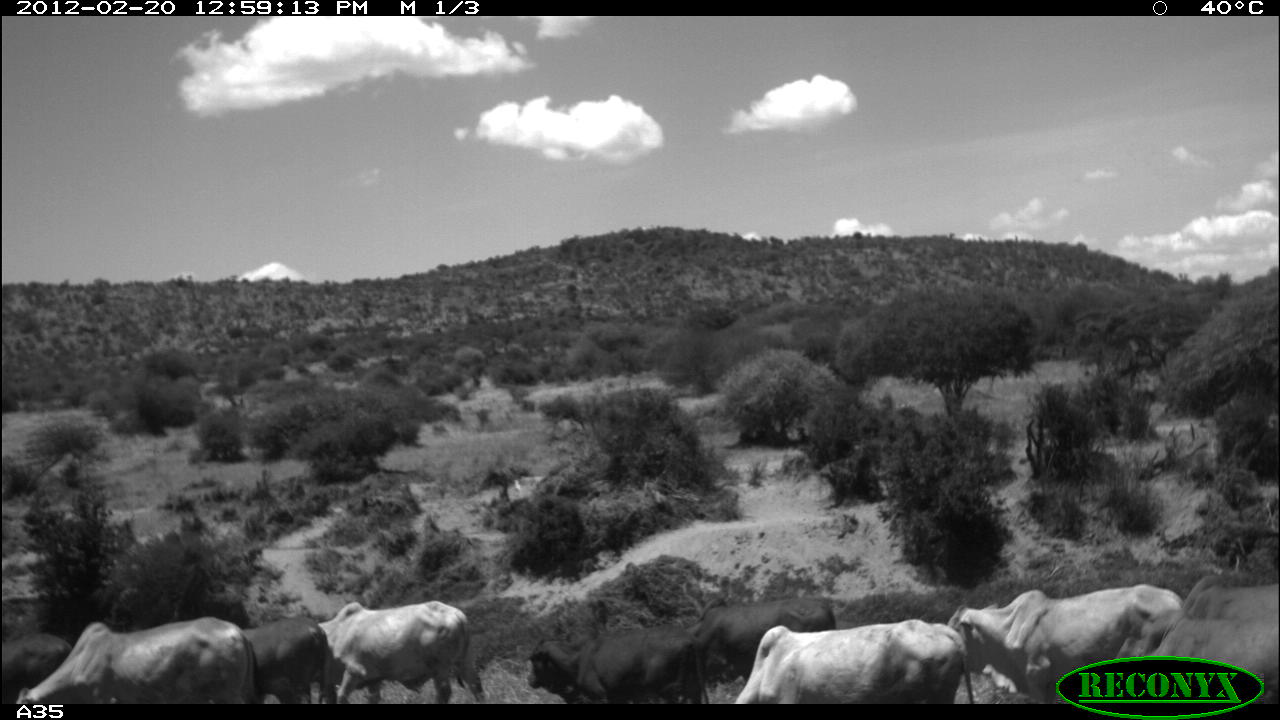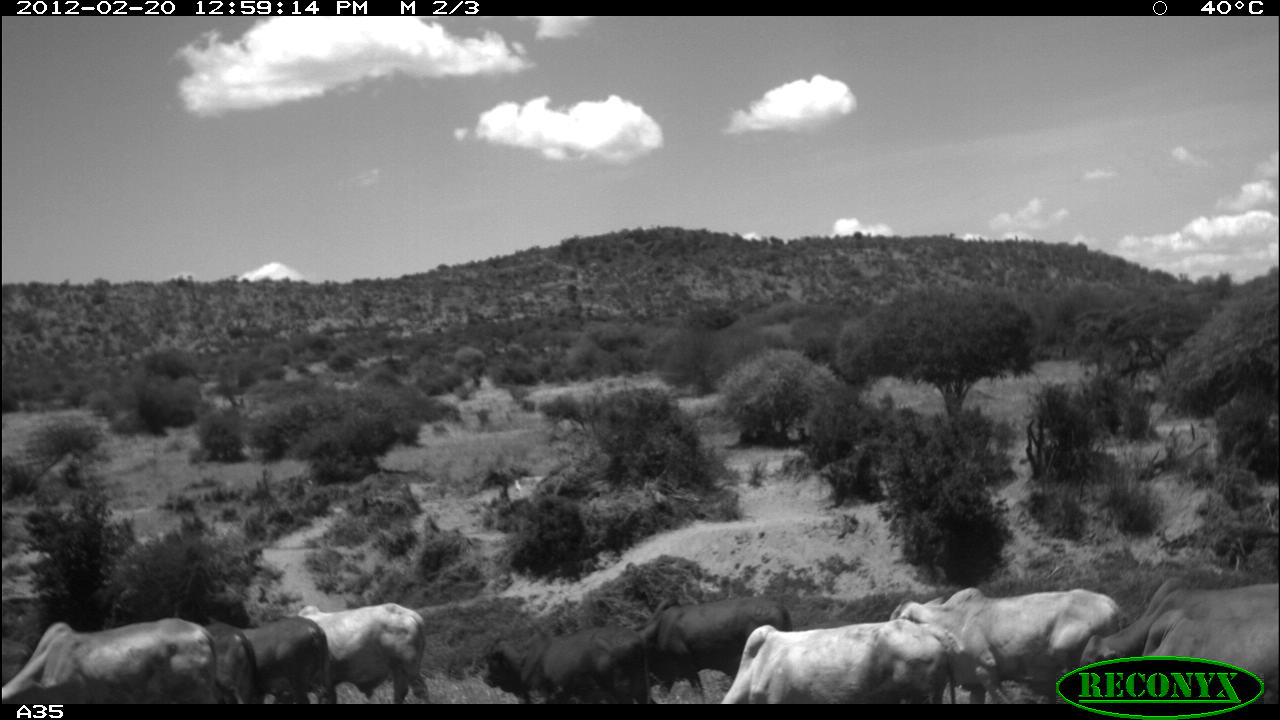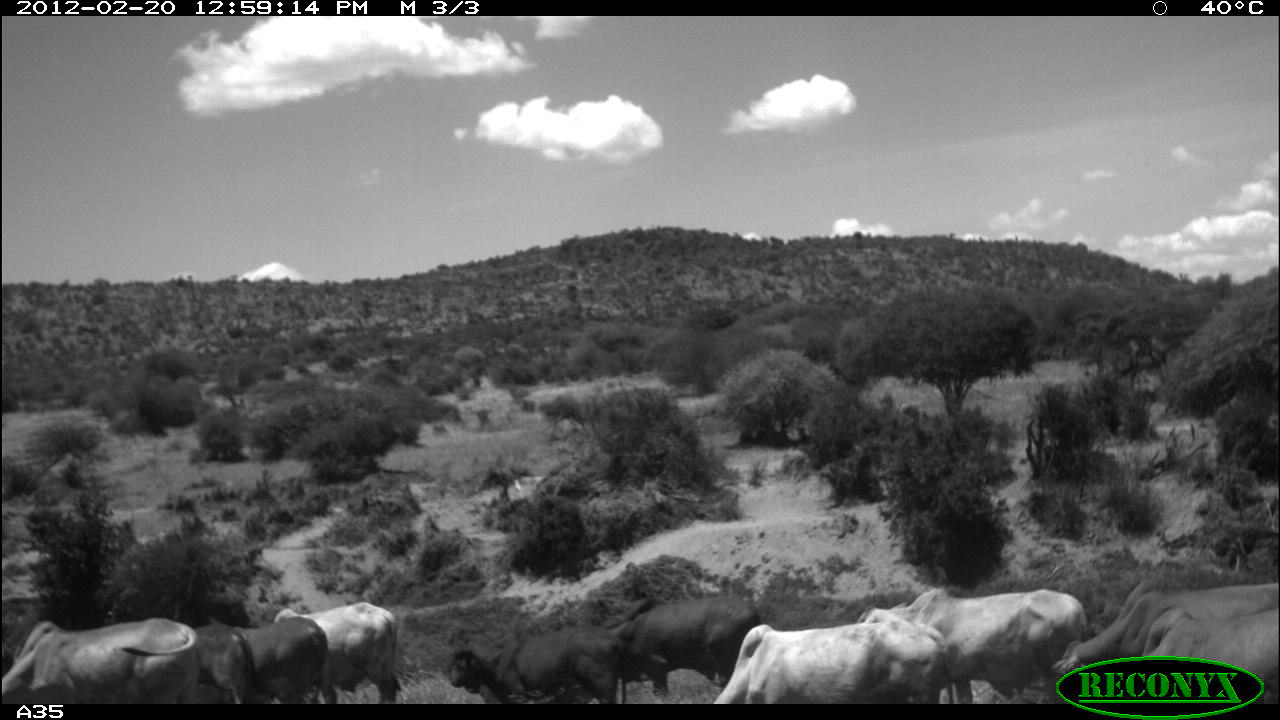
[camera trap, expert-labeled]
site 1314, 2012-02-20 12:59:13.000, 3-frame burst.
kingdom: Animalia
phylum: Chordata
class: Mammalia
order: Artiodactyla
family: Bovidae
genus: Bos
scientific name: Bos taurus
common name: domestic cattle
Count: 10.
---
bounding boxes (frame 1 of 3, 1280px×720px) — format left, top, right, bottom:
bos taurus: 947, 583, 1184, 703; 16, 615, 264, 705; 734, 614, 975, 705; 317, 600, 484, 705; 1107, 602, 1277, 704; 525, 616, 711, 704; 678, 595, 841, 688; 241, 614, 334, 704; 0, 632, 72, 707; 1182, 571, 1279, 626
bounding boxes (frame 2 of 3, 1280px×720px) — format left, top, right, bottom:
bos taurus: 888, 579, 1123, 704; 1074, 571, 1280, 705; 716, 615, 958, 702; 623, 590, 804, 703; 1, 613, 223, 705; 284, 598, 433, 703; 480, 630, 654, 704; 240, 611, 335, 704; 201, 618, 262, 704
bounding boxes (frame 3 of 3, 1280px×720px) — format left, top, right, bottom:
bos taurus: 1050, 579, 1280, 705; 856, 589, 1089, 703; 708, 615, 955, 704; 0, 614, 201, 704; 609, 593, 764, 698; 266, 599, 401, 705; 1142, 603, 1280, 705; 449, 626, 627, 704; 231, 617, 339, 704; 185, 621, 256, 703; 0, 639, 15, 675